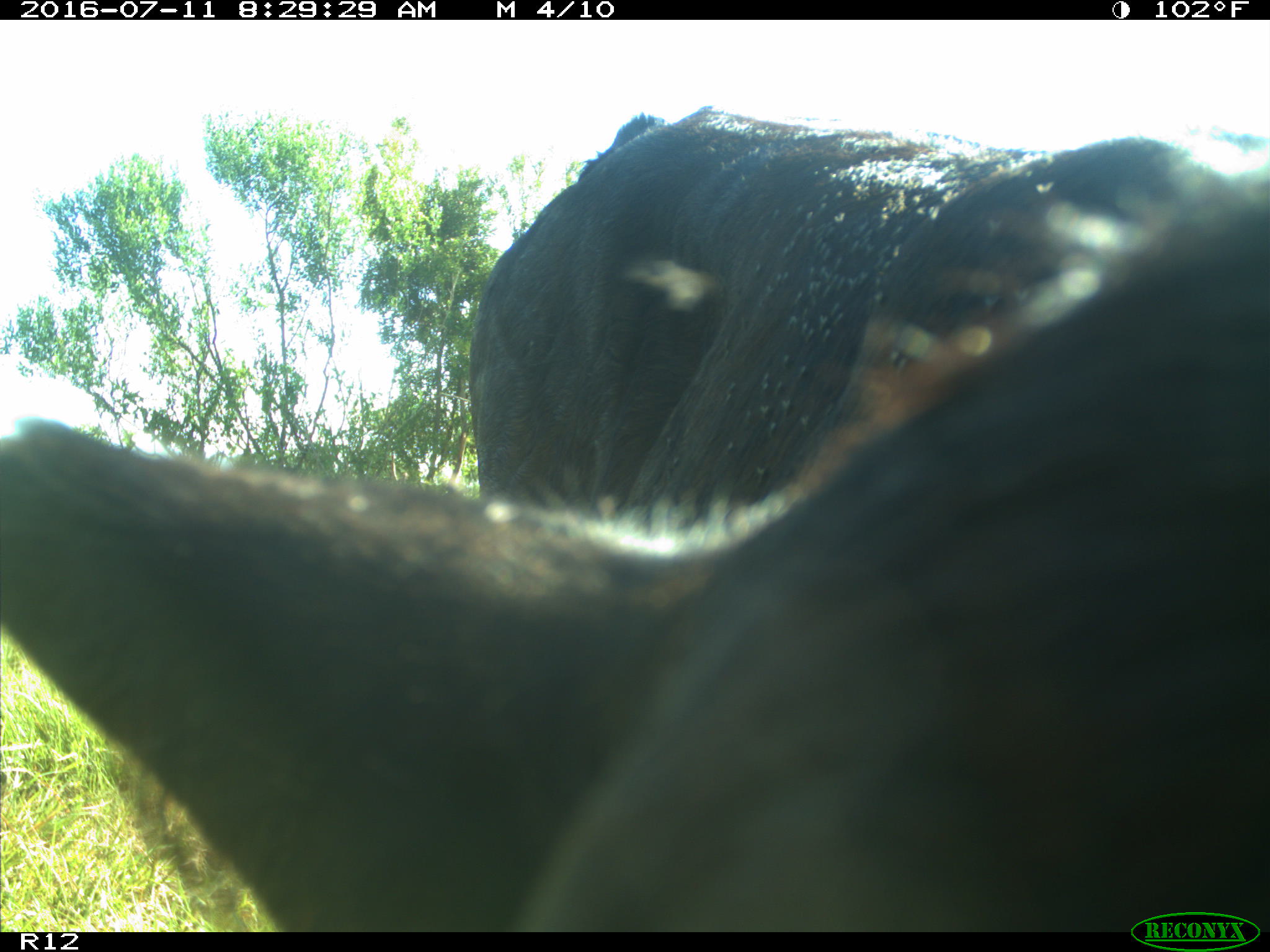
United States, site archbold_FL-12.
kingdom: Animalia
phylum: Chordata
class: Mammalia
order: Artiodactyla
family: Bovidae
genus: Bos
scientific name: Bos taurus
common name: domestic cow